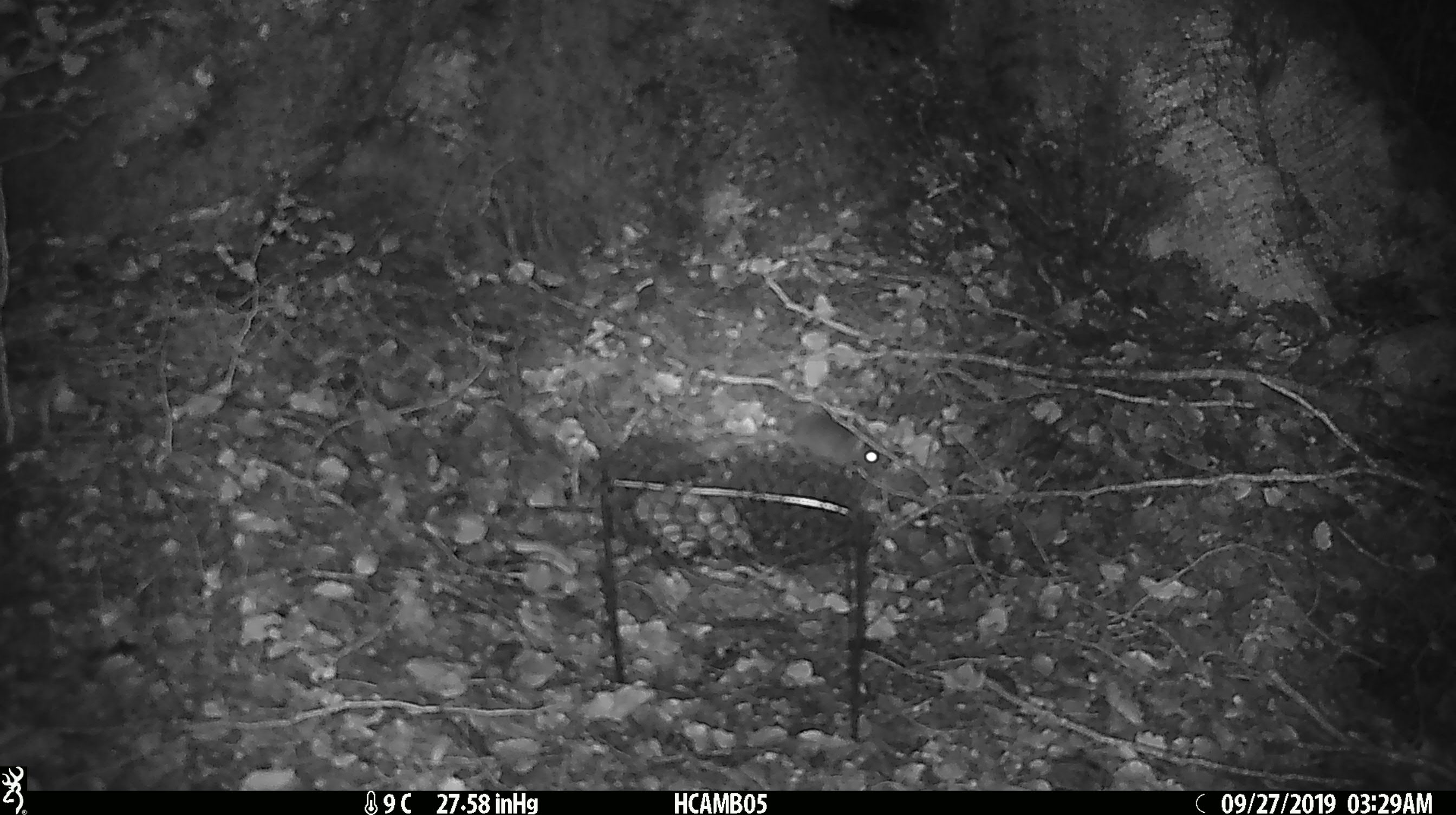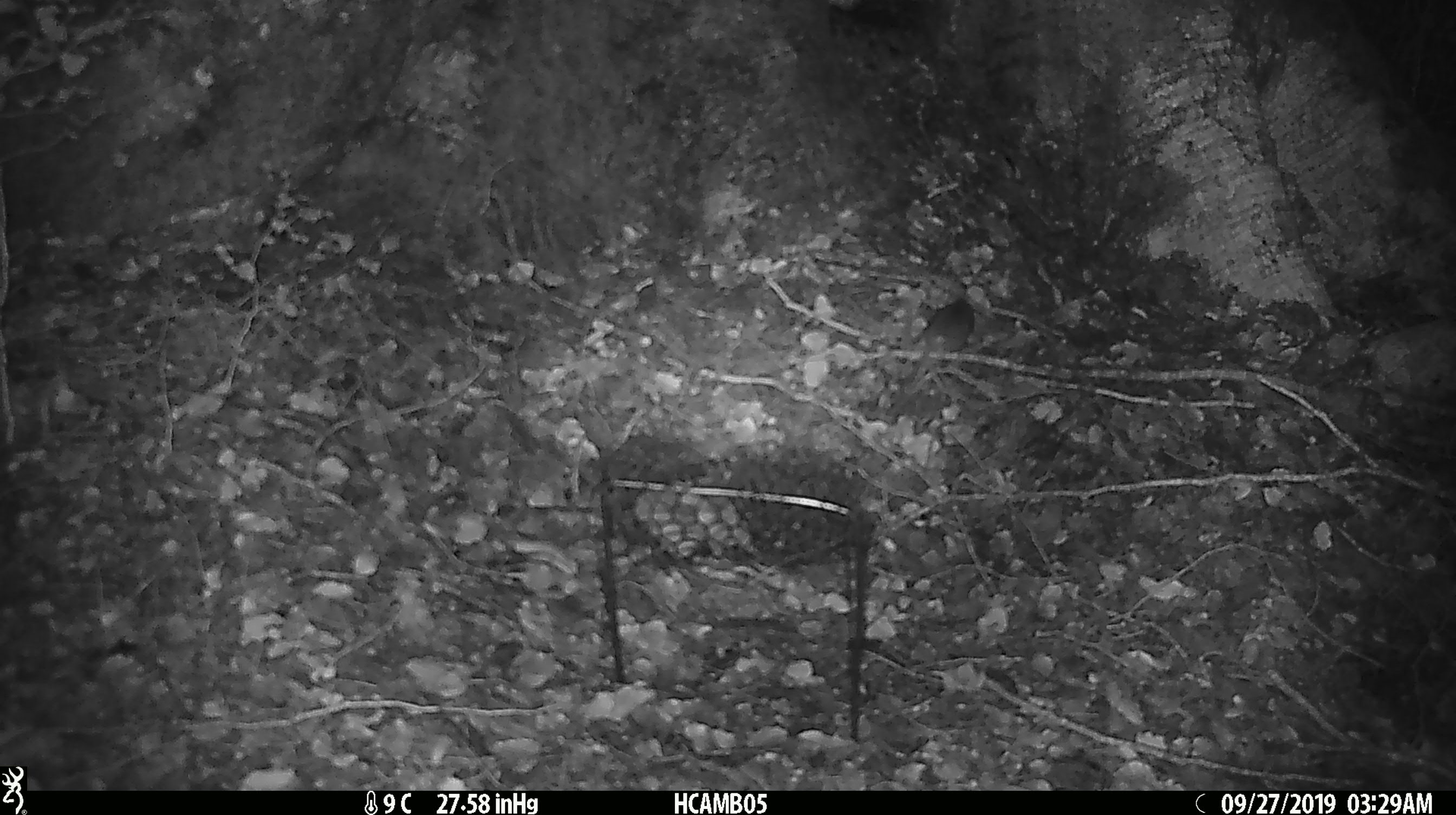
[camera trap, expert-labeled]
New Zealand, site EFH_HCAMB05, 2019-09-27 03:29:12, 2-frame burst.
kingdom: Animalia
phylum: Chordata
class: Mammalia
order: Rodentia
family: Muridae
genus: Mus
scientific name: Mus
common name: mouse